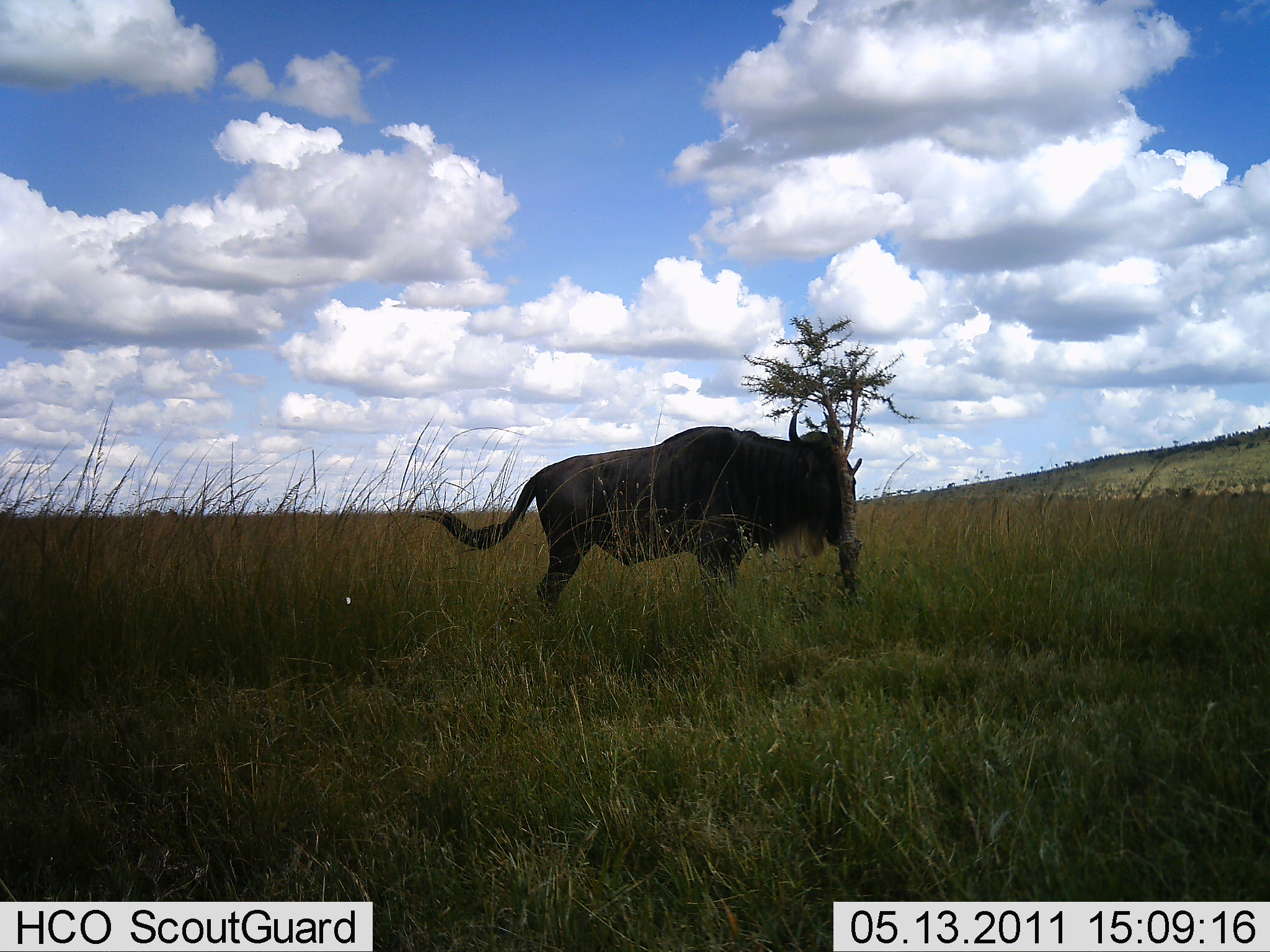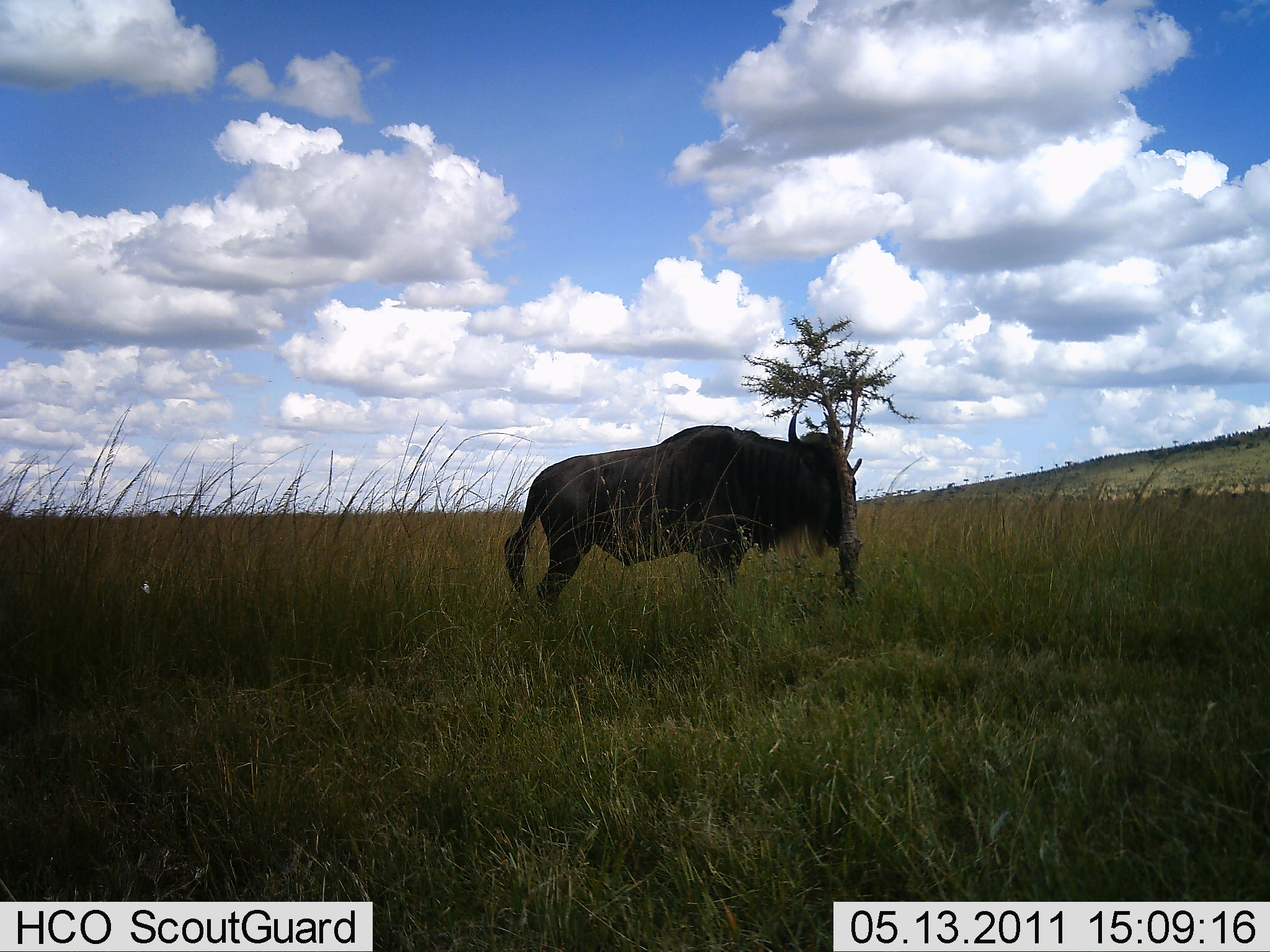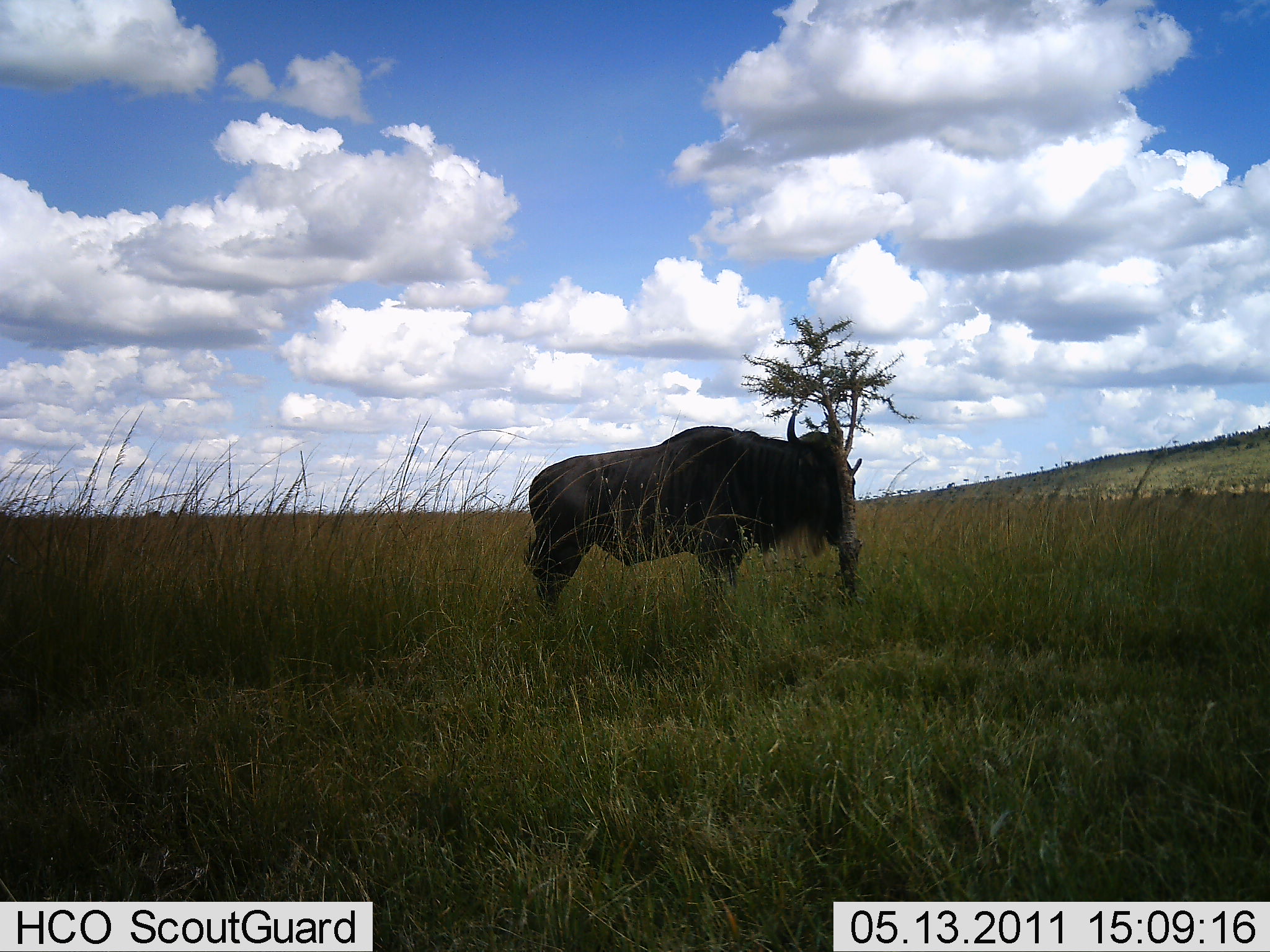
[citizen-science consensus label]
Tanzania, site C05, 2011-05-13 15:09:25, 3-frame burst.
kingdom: Animalia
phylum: Chordata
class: Mammalia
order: Artiodactyla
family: Bovidae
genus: Connochaetes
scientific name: Connochaetes taurinus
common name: blue wildebeest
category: wildebeest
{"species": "wildebeest (blue wildebeest) (Connochaetes taurinus)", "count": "1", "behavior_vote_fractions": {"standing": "100%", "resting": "0%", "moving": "0%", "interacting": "0%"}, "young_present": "0%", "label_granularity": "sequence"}